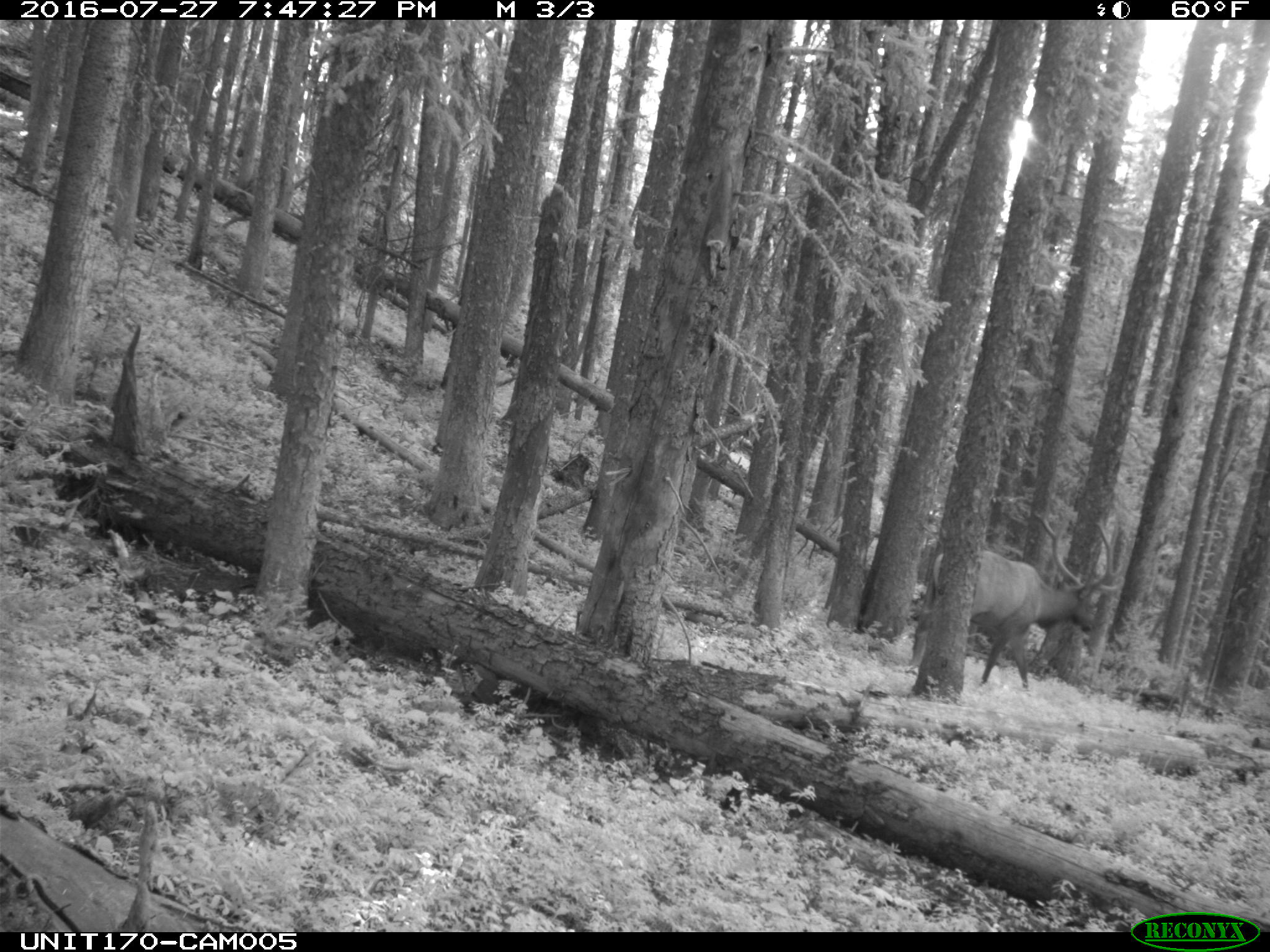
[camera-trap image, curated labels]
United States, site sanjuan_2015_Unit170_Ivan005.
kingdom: Animalia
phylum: Chordata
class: Mammalia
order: Artiodactyla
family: Cervidae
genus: Cervus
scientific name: Cervus elaphus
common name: red deer